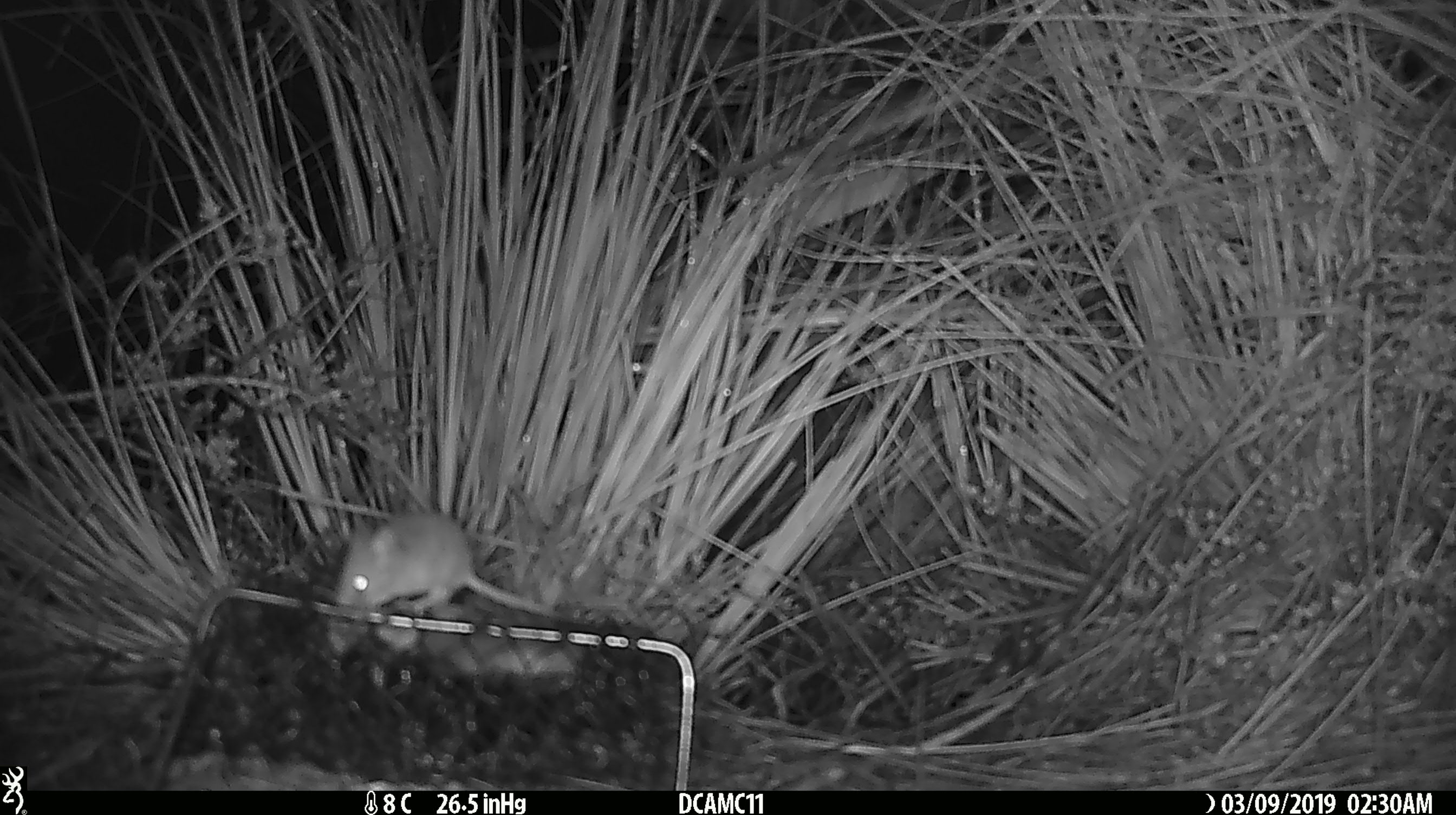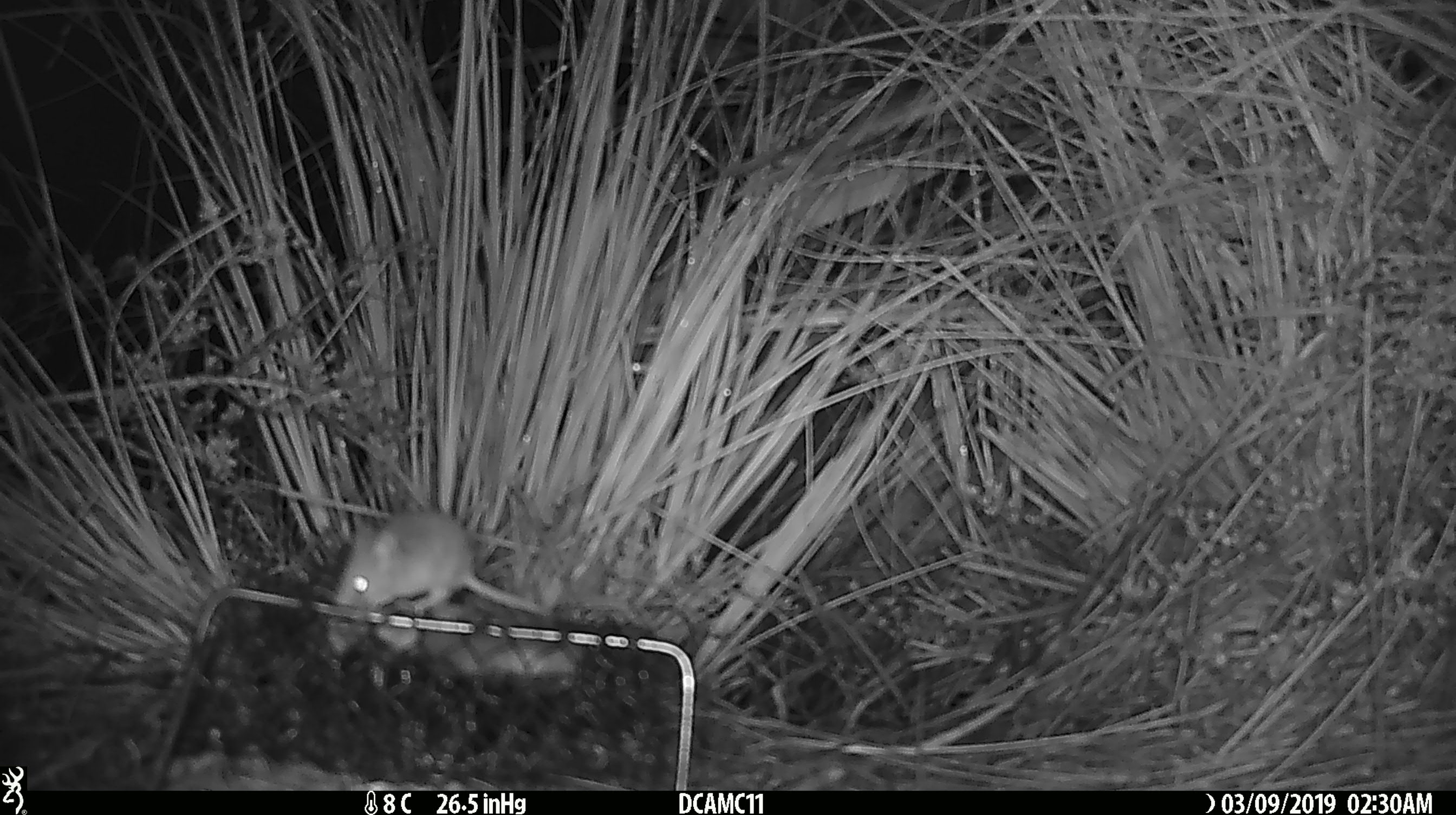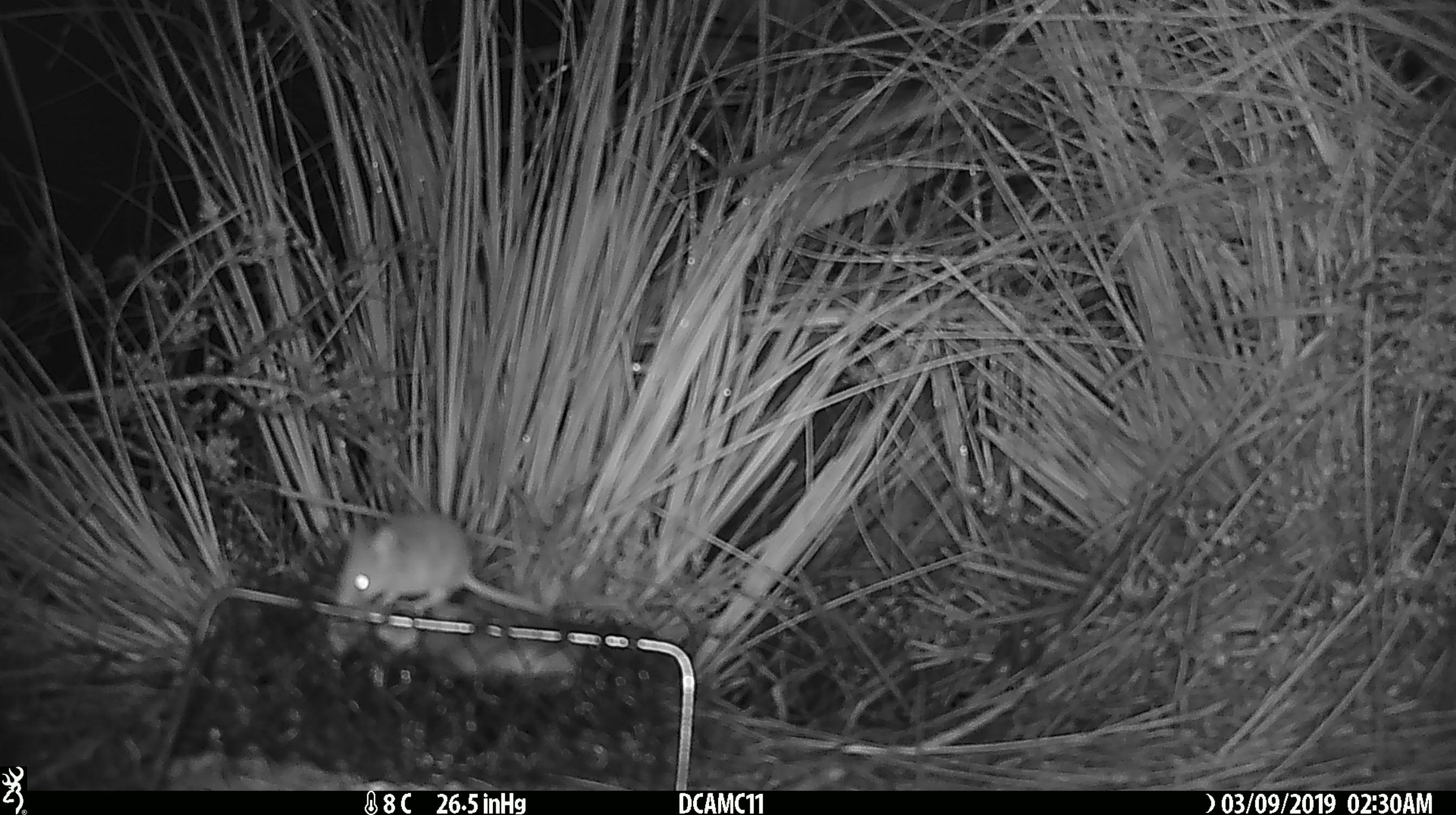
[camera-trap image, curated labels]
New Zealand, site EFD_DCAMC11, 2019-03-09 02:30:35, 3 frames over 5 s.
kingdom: Animalia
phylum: Chordata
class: Mammalia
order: Rodentia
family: Muridae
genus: Mus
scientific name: Mus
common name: mouse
Mouse (Mus).